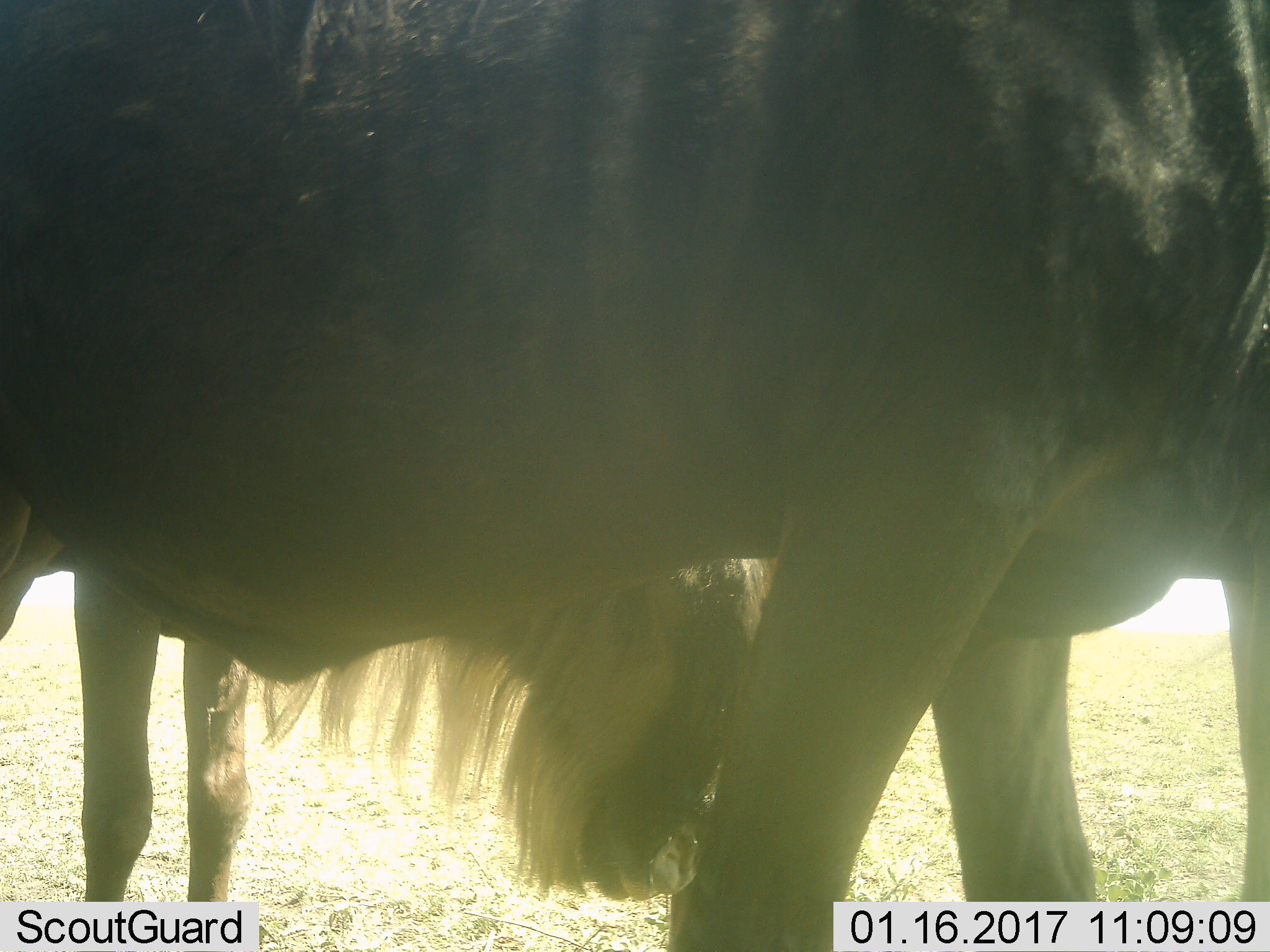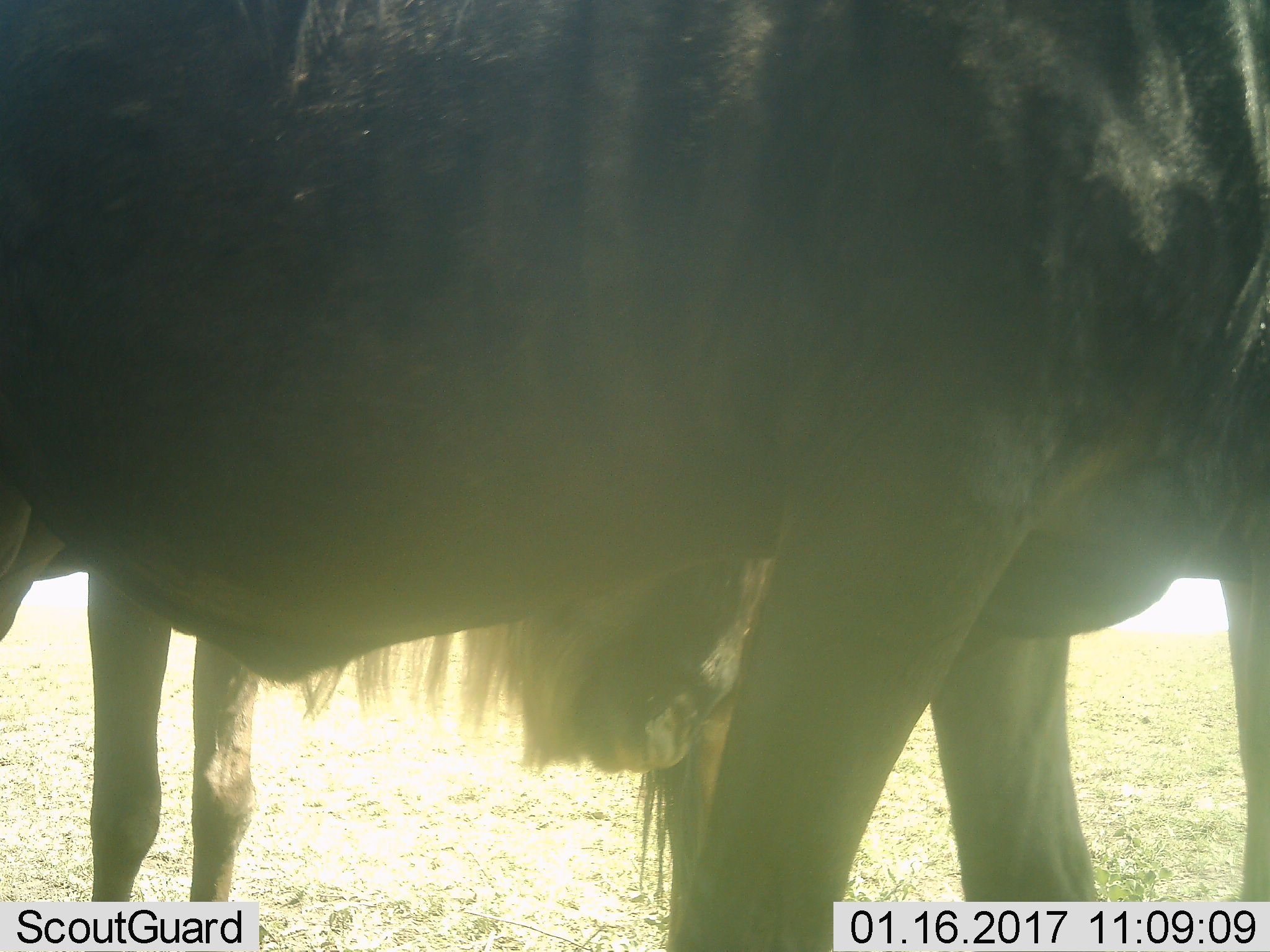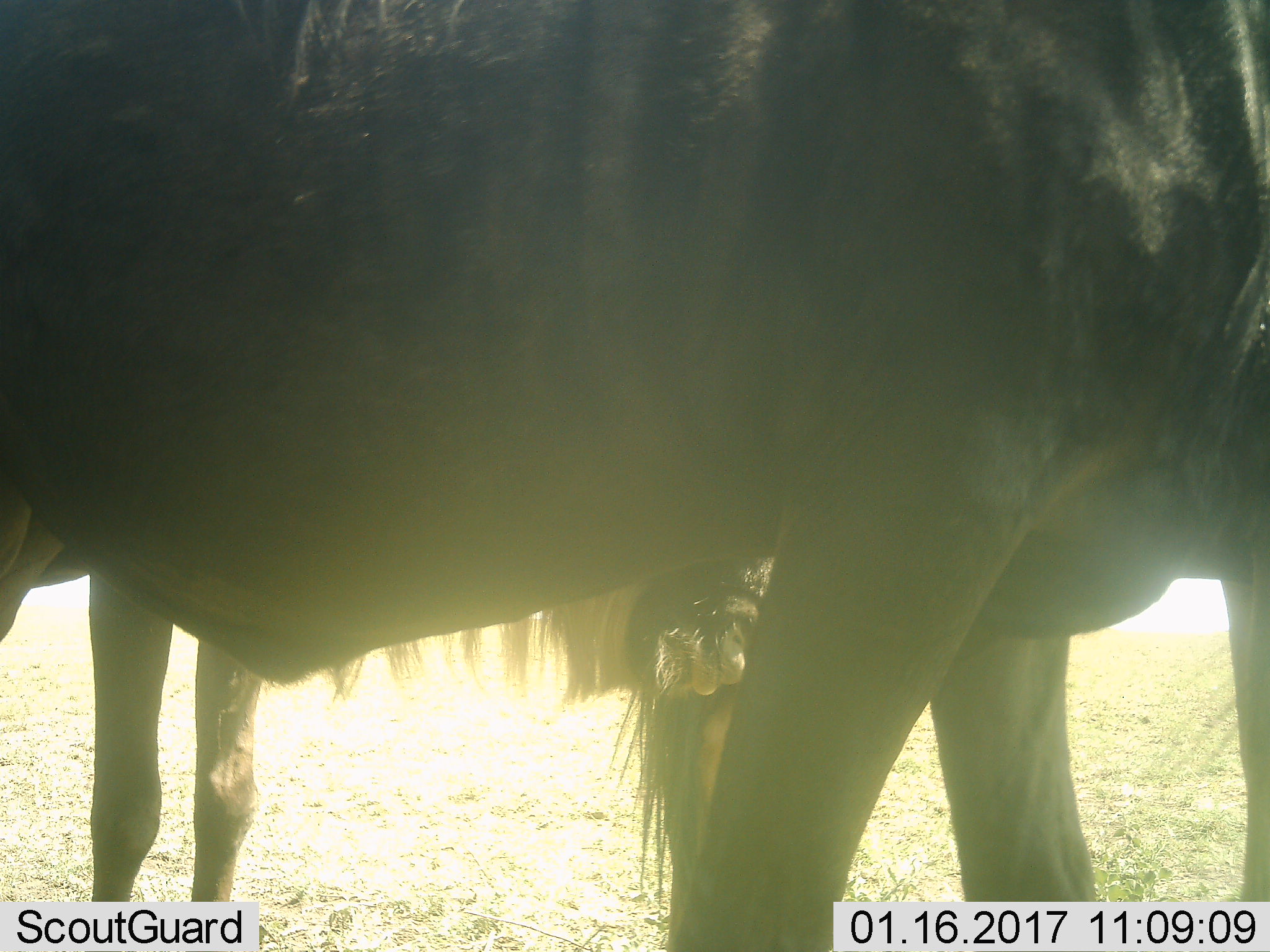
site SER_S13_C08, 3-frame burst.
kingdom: Animalia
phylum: Chordata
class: Mammalia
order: Artiodactyla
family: Bovidae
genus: Connochaetes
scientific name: Connochaetes taurinus taurinus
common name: blue wildebeest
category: wildebeestblue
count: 2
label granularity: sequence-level